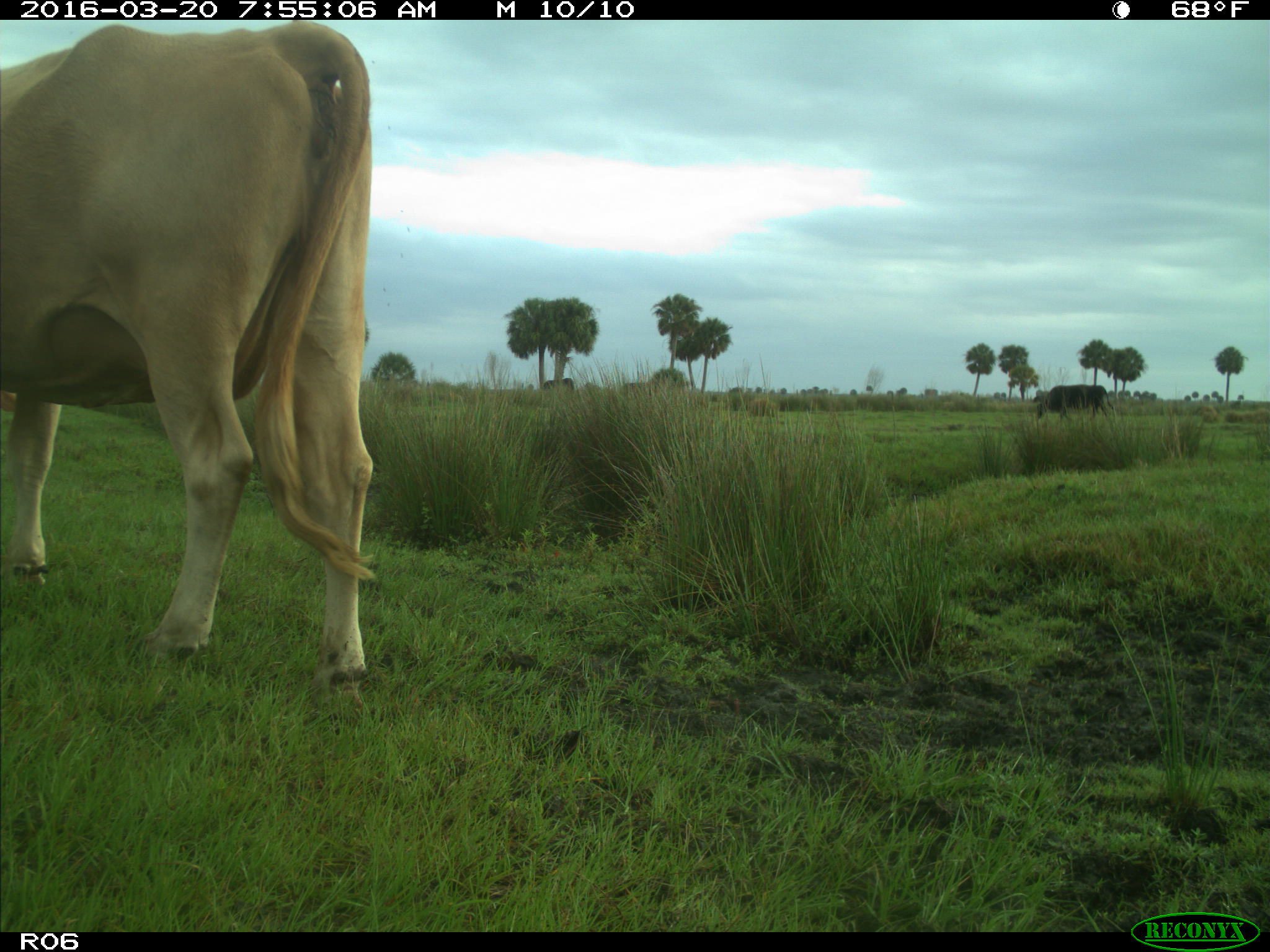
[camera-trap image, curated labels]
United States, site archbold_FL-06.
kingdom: Animalia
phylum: Chordata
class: Mammalia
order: Artiodactyla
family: Bovidae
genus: Bos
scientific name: Bos taurus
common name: domestic cow